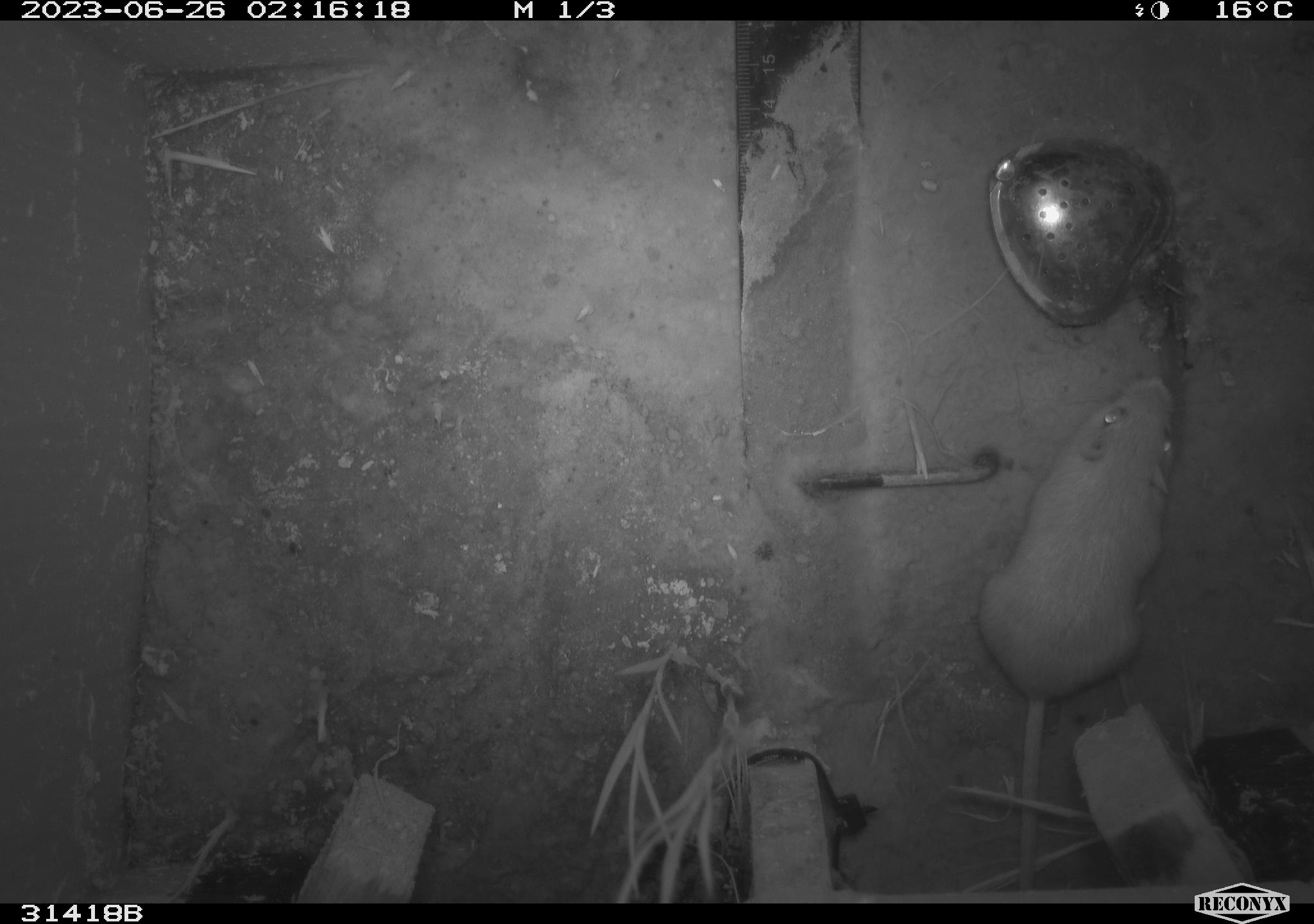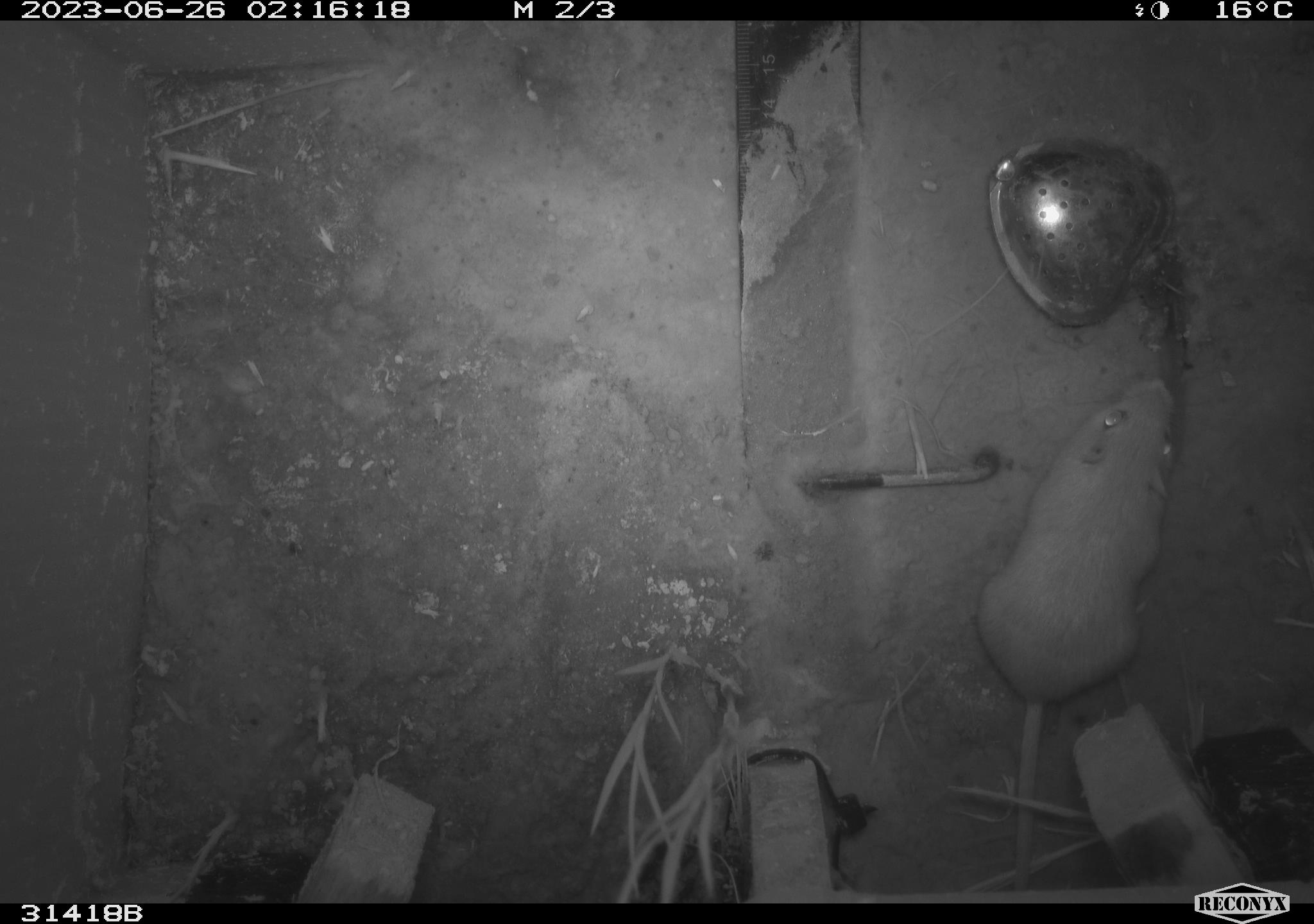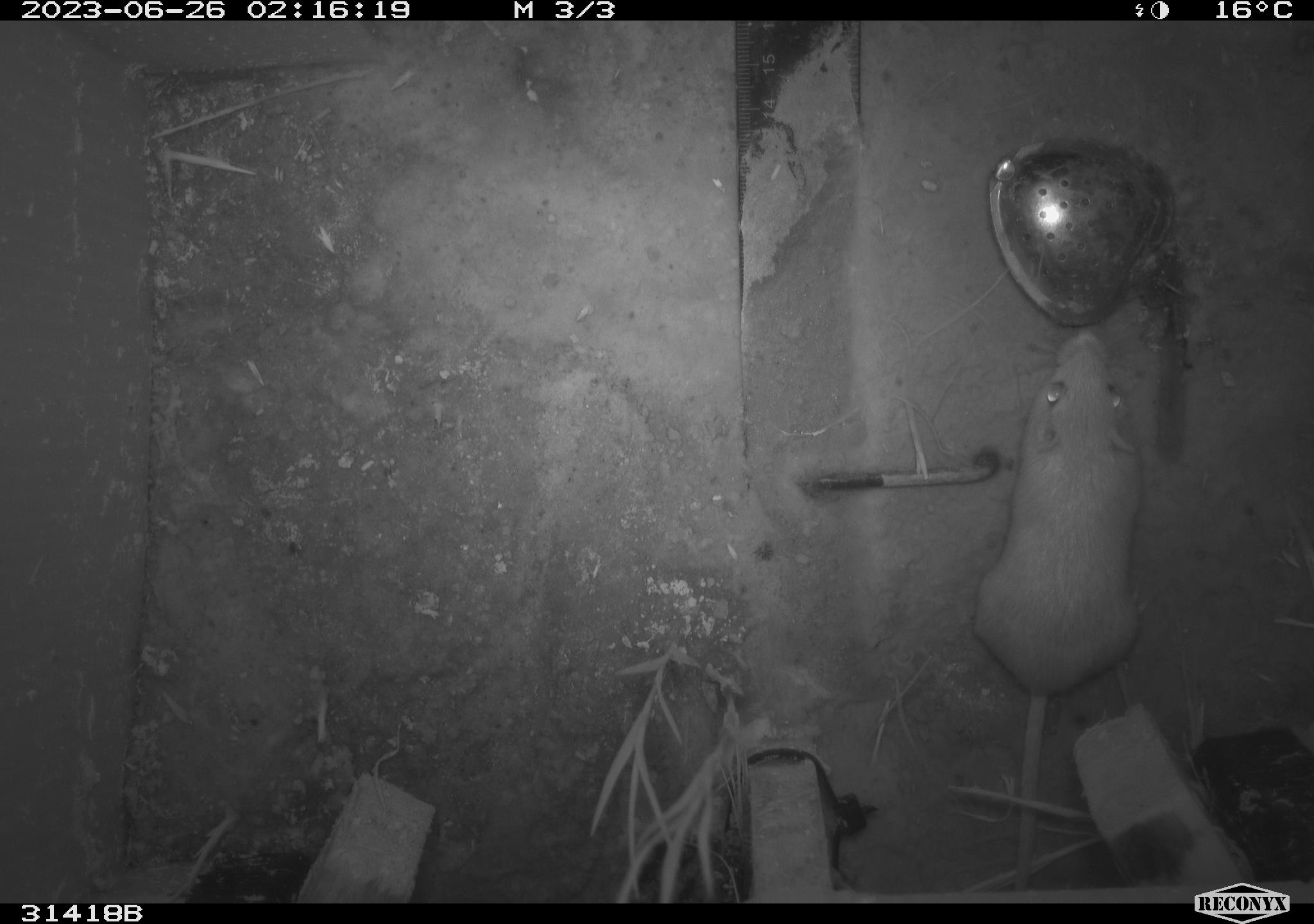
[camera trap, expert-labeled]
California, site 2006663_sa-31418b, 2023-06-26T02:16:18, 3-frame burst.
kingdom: Animalia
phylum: Chordata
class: Mammalia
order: Rodentia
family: Heteromyidae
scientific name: Heteromyidae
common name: kangaroo rats and pocket mice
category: heteromyidae family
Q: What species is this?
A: Heteromyidae family (kangaroo rats and pocket mice) (Heteromyidae).